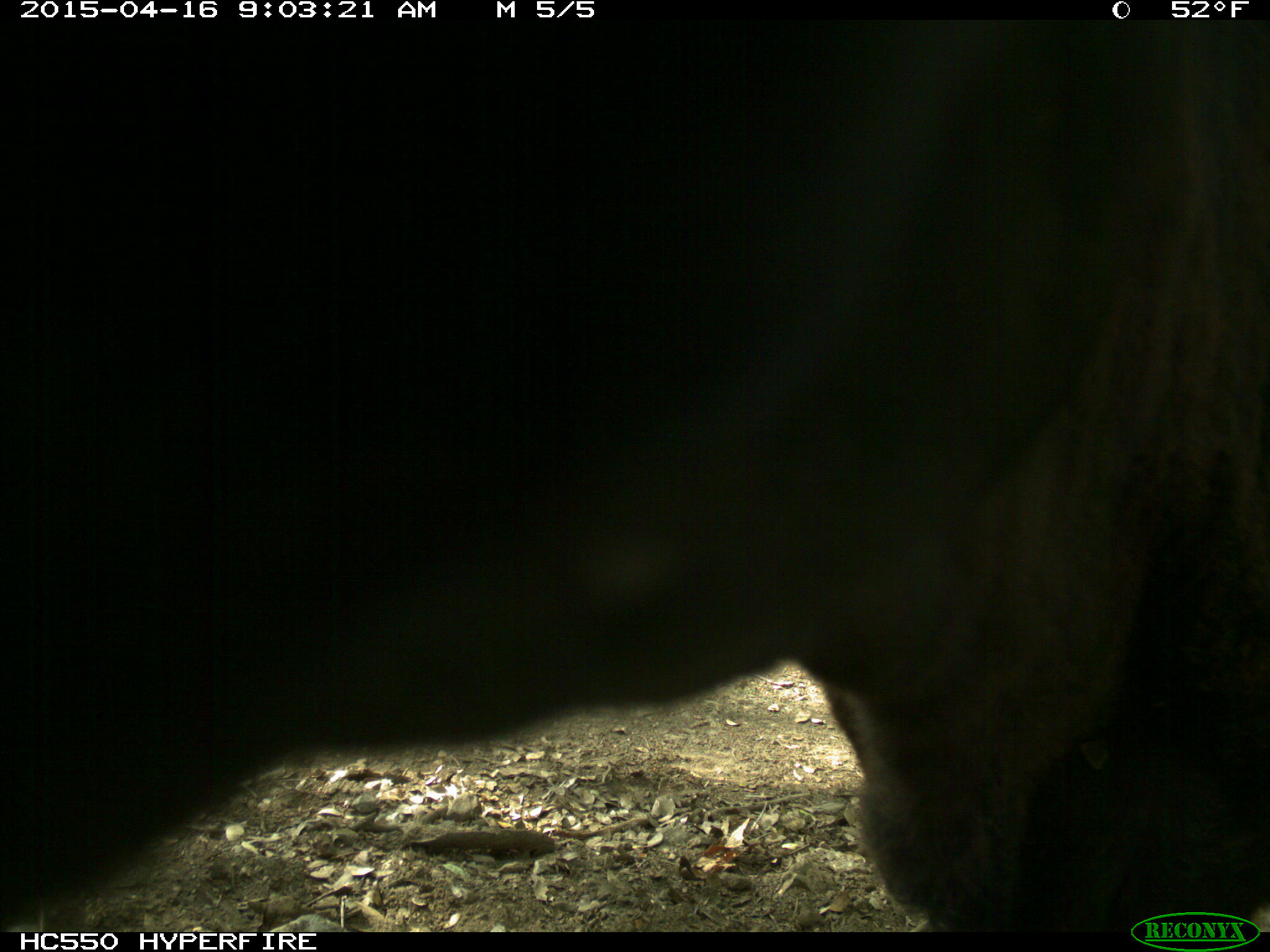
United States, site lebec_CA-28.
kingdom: Animalia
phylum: Chordata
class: Mammalia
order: Artiodactyla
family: Bovidae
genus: Bos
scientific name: Bos taurus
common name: domestic cow